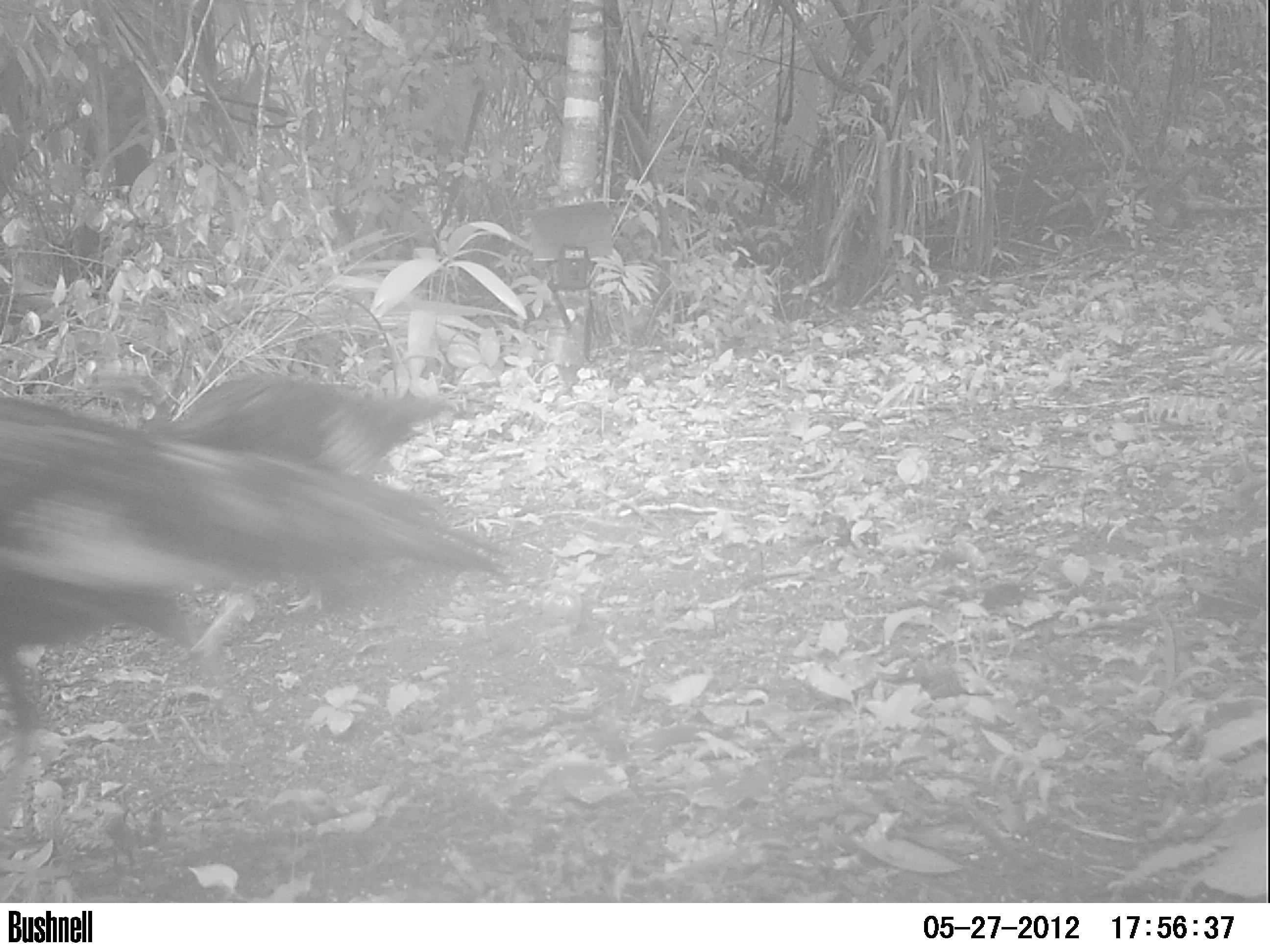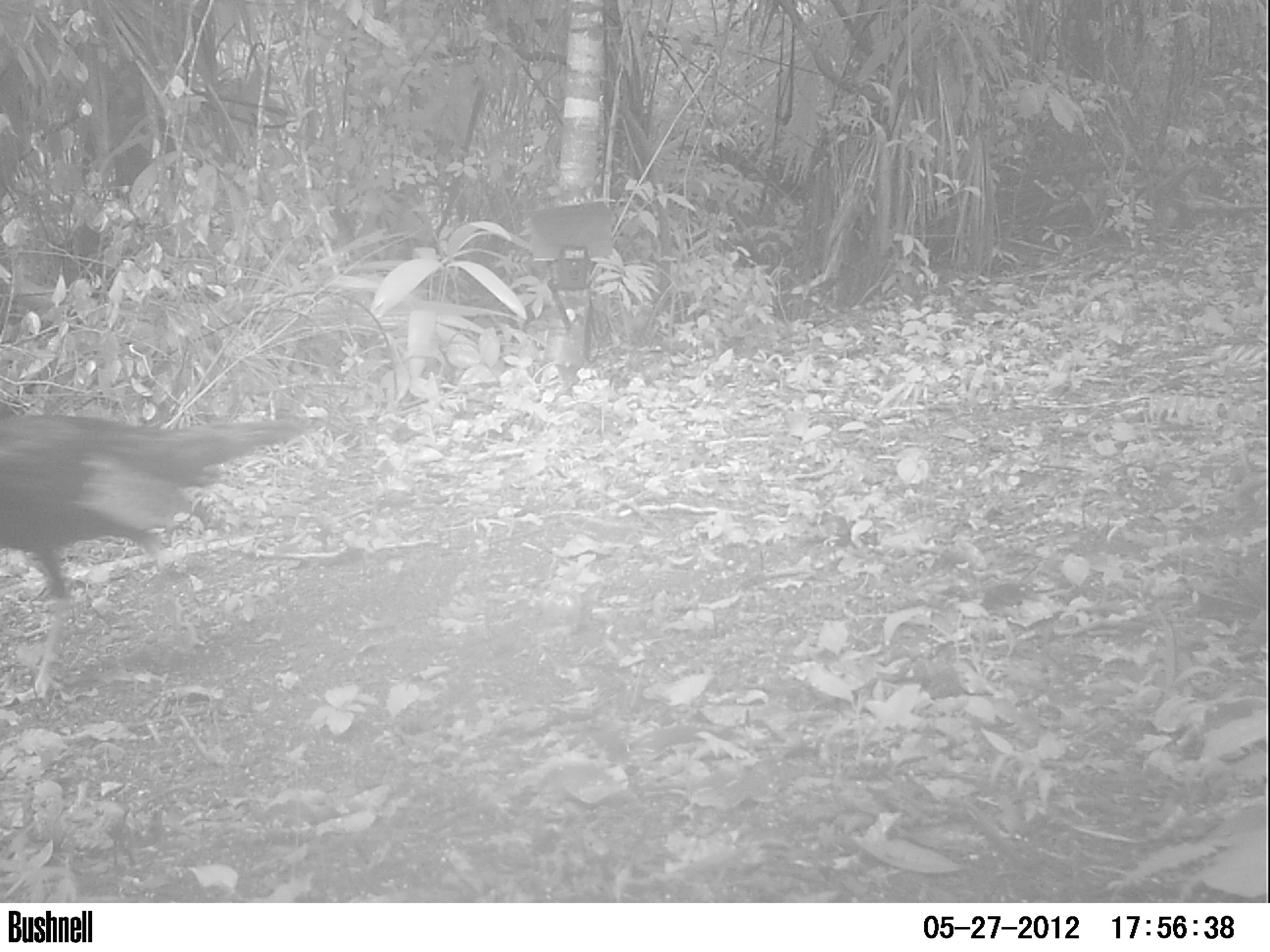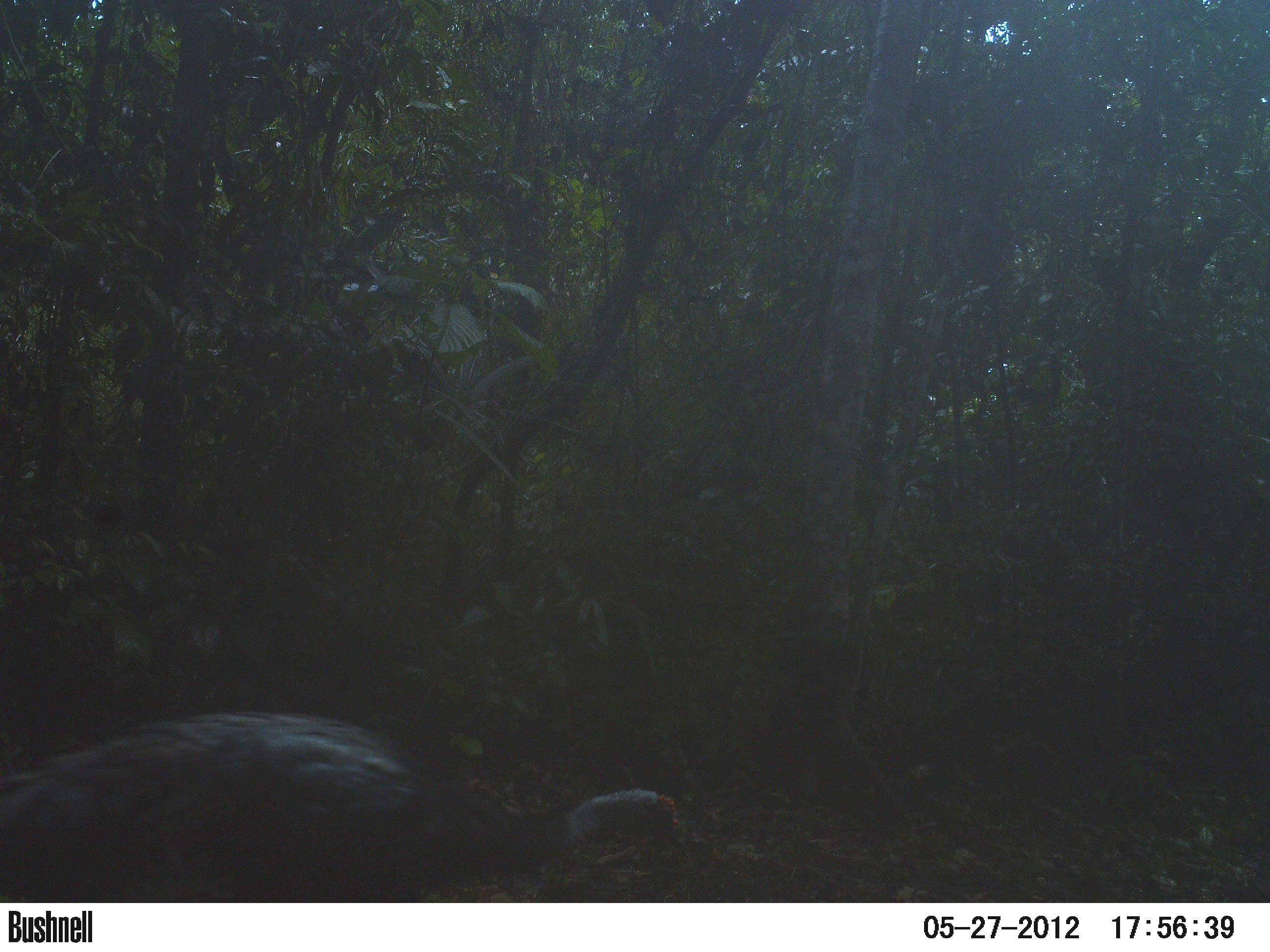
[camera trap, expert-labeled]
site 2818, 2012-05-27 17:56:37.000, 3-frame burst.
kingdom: Animalia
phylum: Chordata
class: Aves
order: Galliformes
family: Phasianidae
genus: Meleagris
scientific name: Meleagris ocellata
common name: ocellated turkey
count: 2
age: adult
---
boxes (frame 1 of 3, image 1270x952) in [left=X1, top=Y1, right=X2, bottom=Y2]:
meleagris ocellata: [left=0, top=371, right=509, bottom=828]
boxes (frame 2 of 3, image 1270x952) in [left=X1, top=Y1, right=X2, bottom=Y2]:
meleagris ocellata: [left=0, top=411, right=312, bottom=702]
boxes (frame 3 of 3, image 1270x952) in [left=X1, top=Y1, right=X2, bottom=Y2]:
meleagris ocellata: [left=0, top=711, right=688, bottom=902]